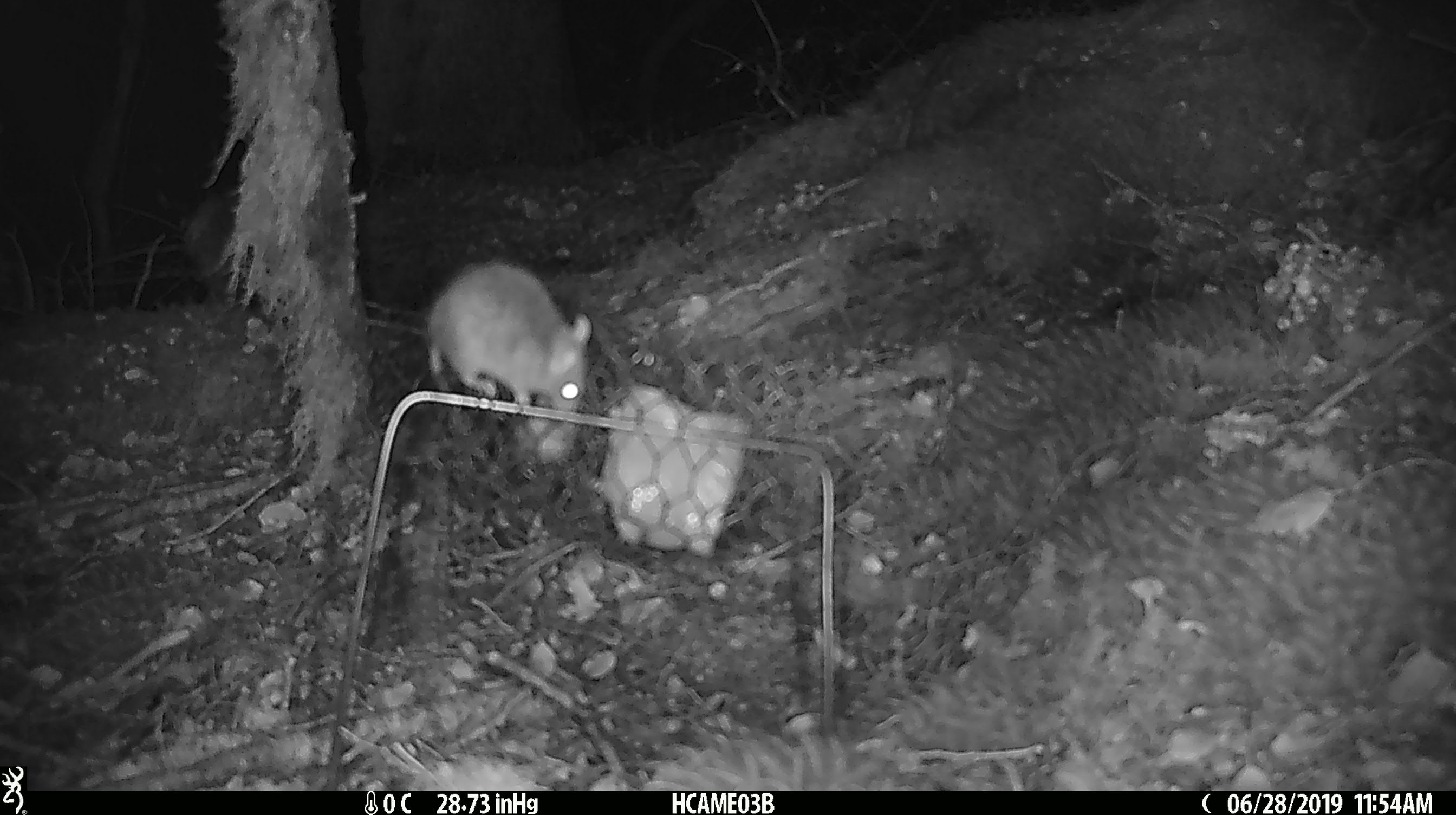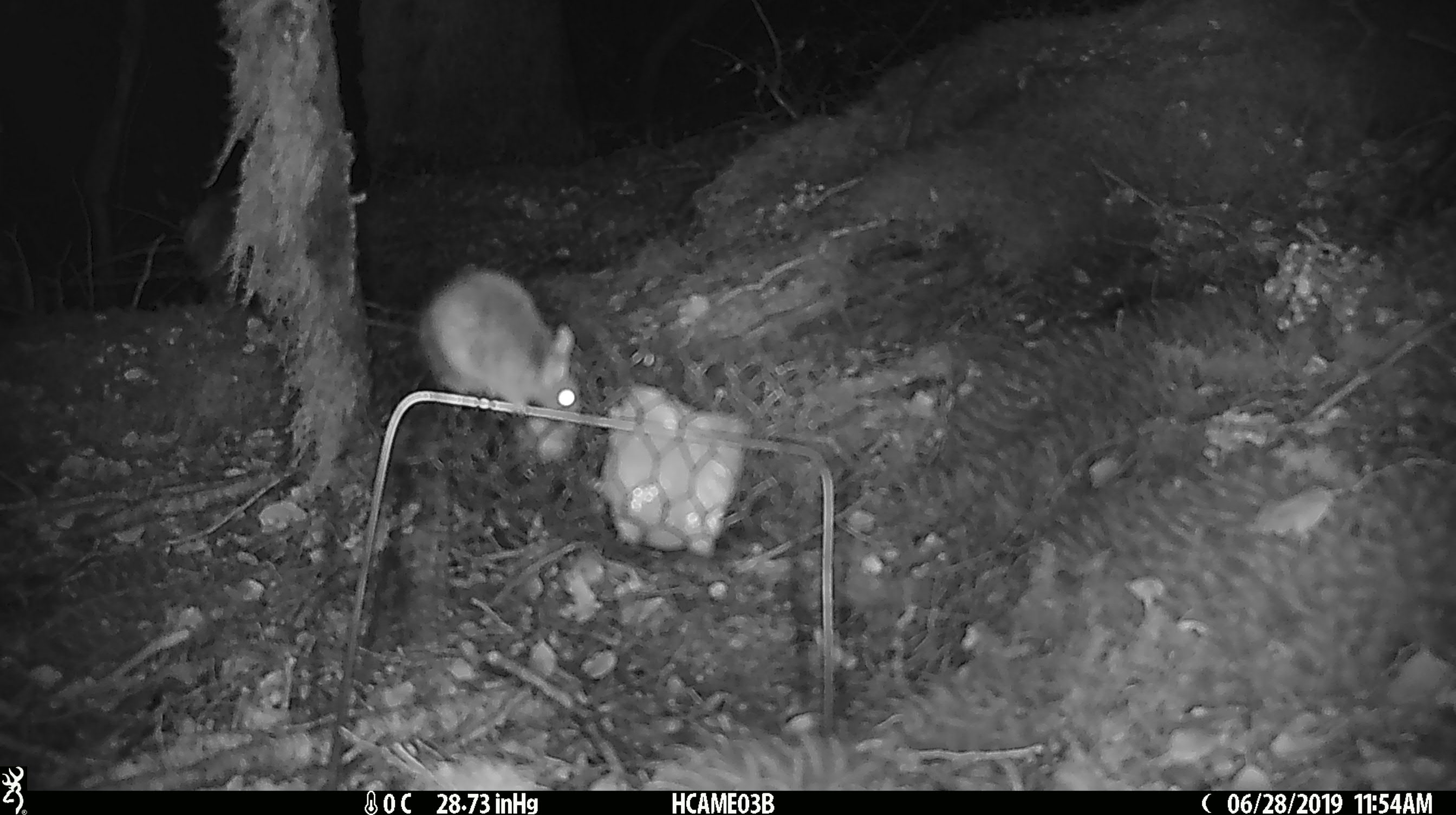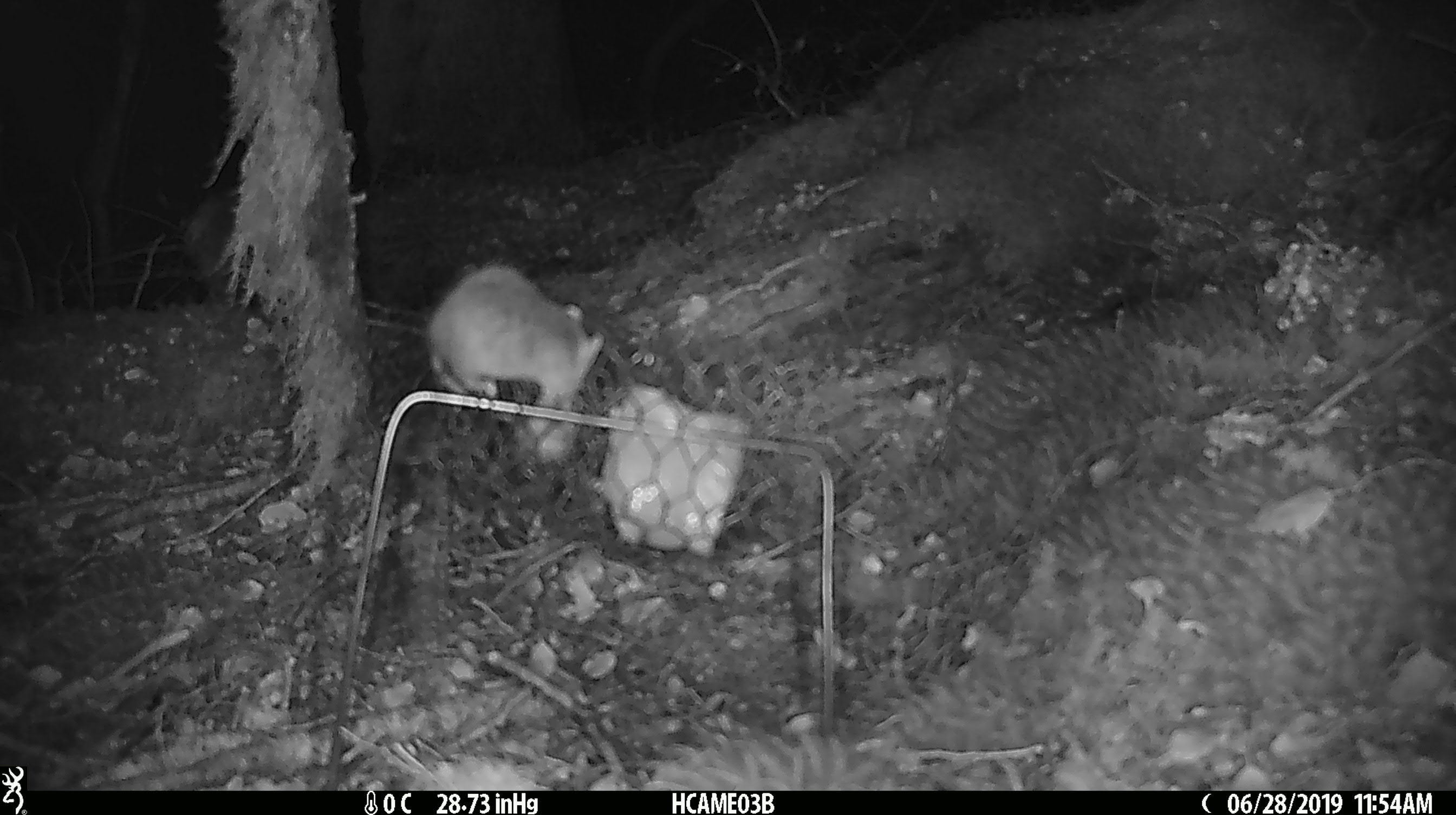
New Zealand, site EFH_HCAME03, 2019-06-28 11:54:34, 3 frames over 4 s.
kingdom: Animalia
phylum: Chordata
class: Mammalia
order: Rodentia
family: Muridae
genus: Mus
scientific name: Mus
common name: mouse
Mouse (Mus).